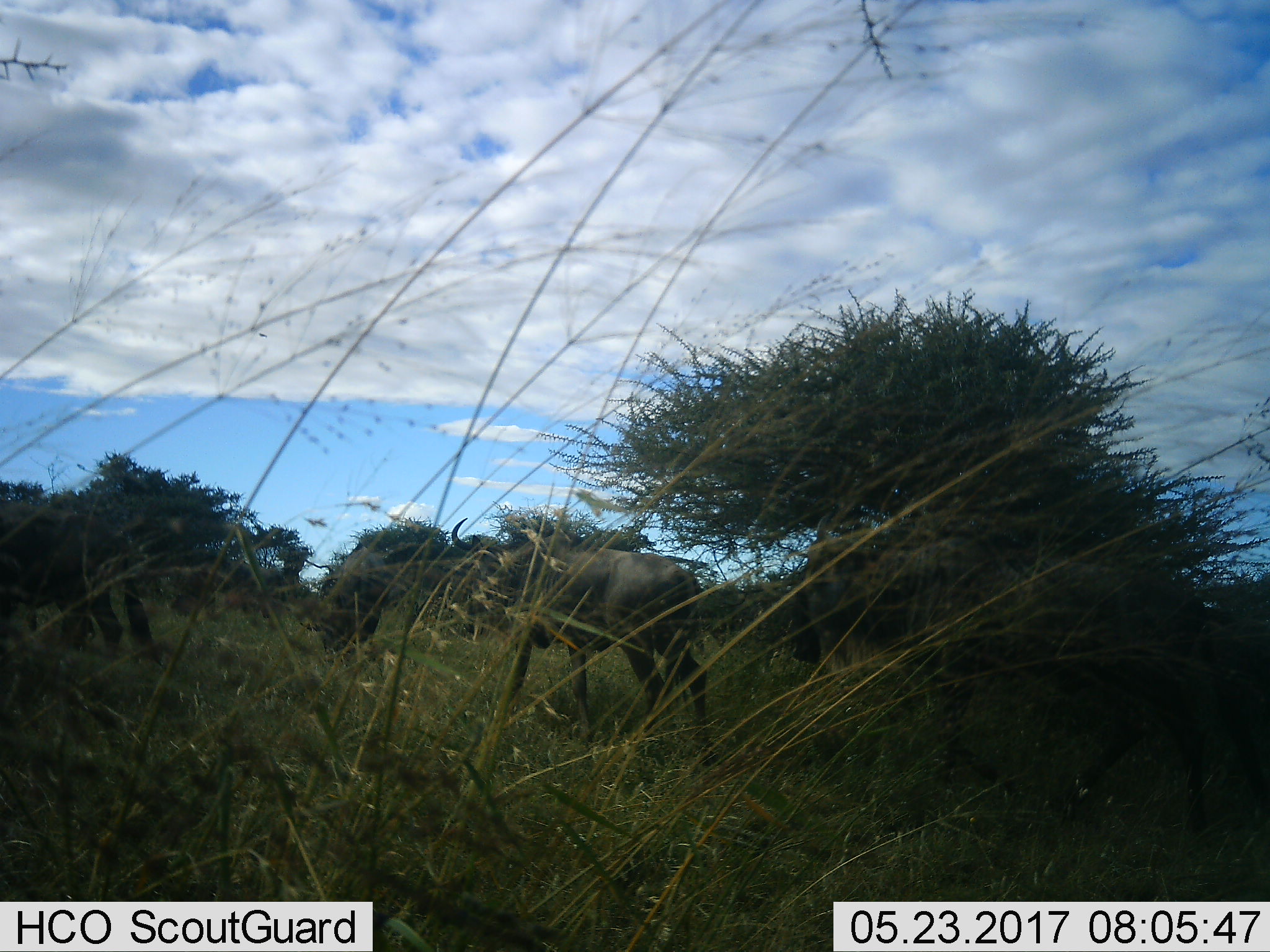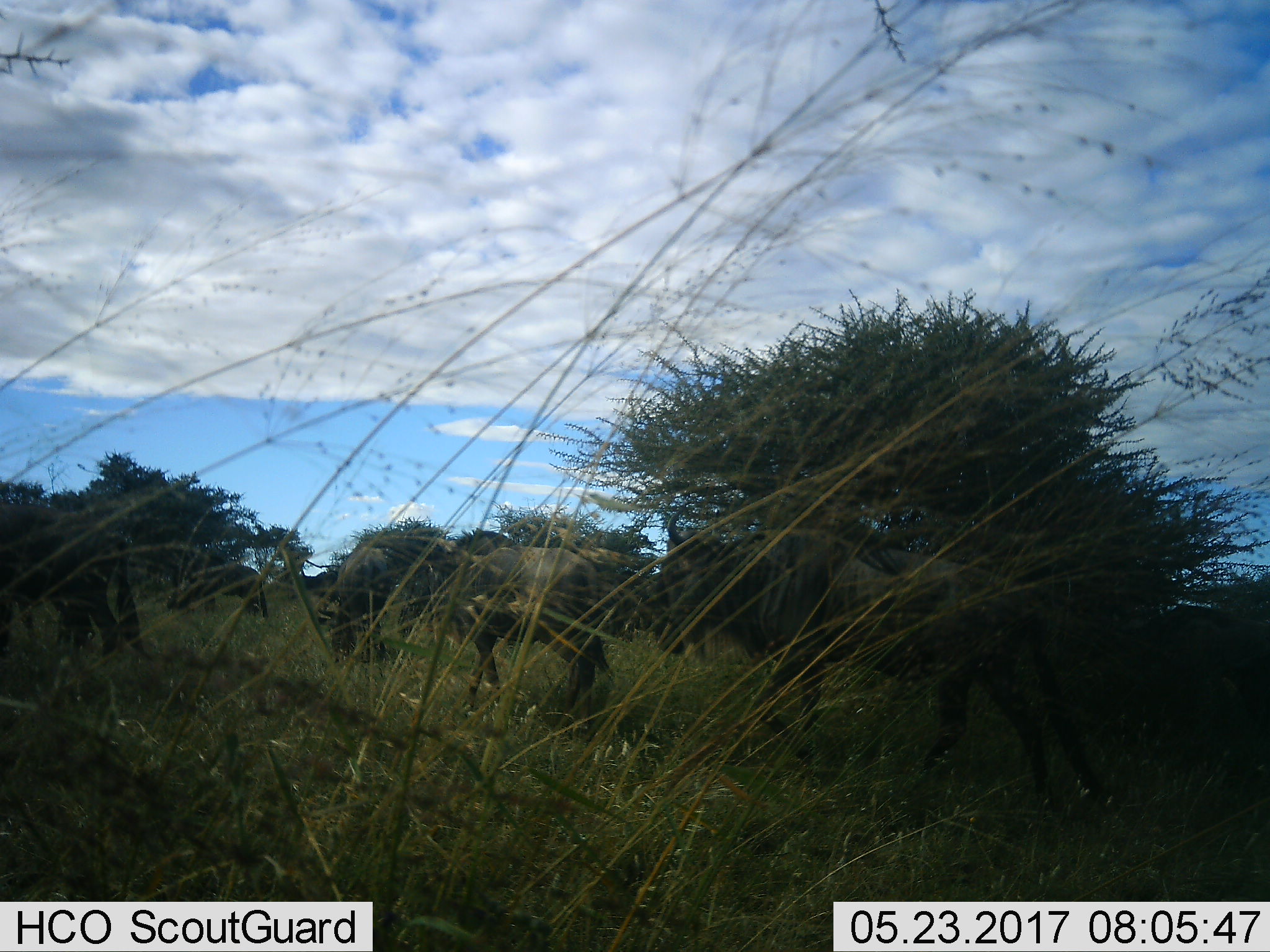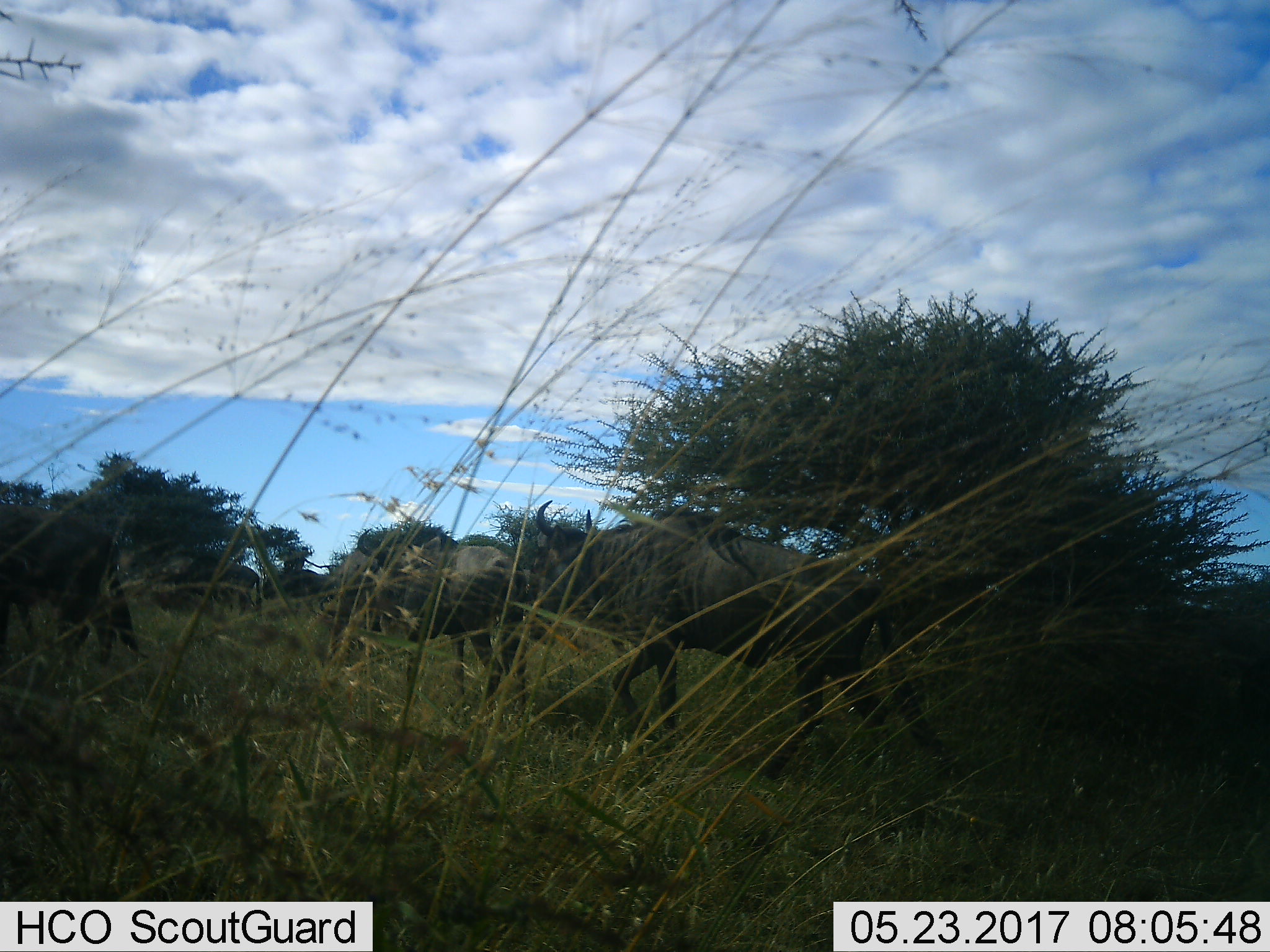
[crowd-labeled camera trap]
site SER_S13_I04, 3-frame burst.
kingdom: Animalia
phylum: Chordata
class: Mammalia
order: Artiodactyla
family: Bovidae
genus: Connochaetes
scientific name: Connochaetes taurinus taurinus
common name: blue wildebeest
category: wildebeestblue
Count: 5.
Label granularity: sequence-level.